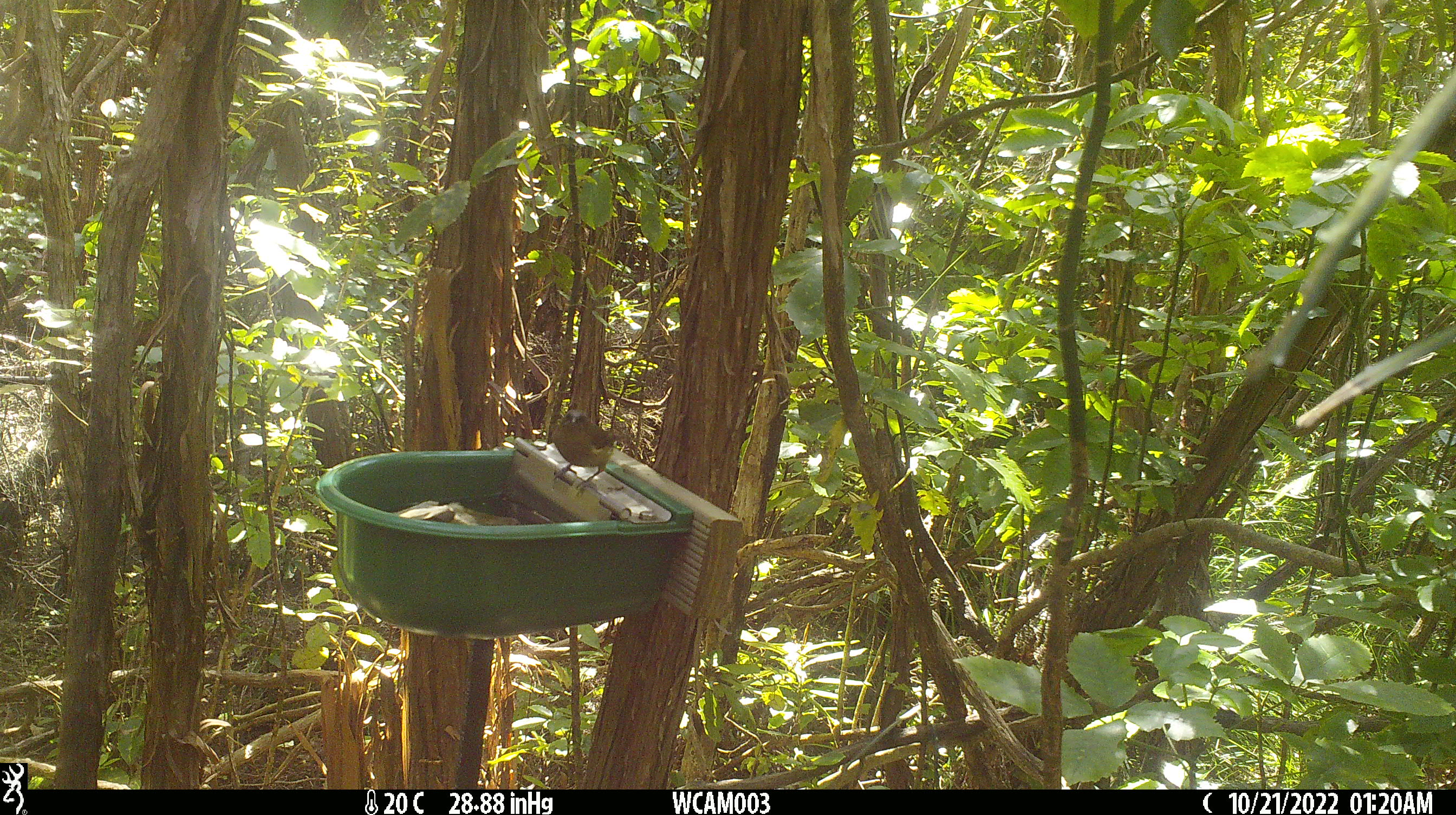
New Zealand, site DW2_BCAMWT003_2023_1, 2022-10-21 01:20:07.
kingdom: Animalia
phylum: Chordata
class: Aves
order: Passeriformes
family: Meliphagidae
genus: Anthornis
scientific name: Anthornis melanura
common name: new zealand bellbird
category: bellbird